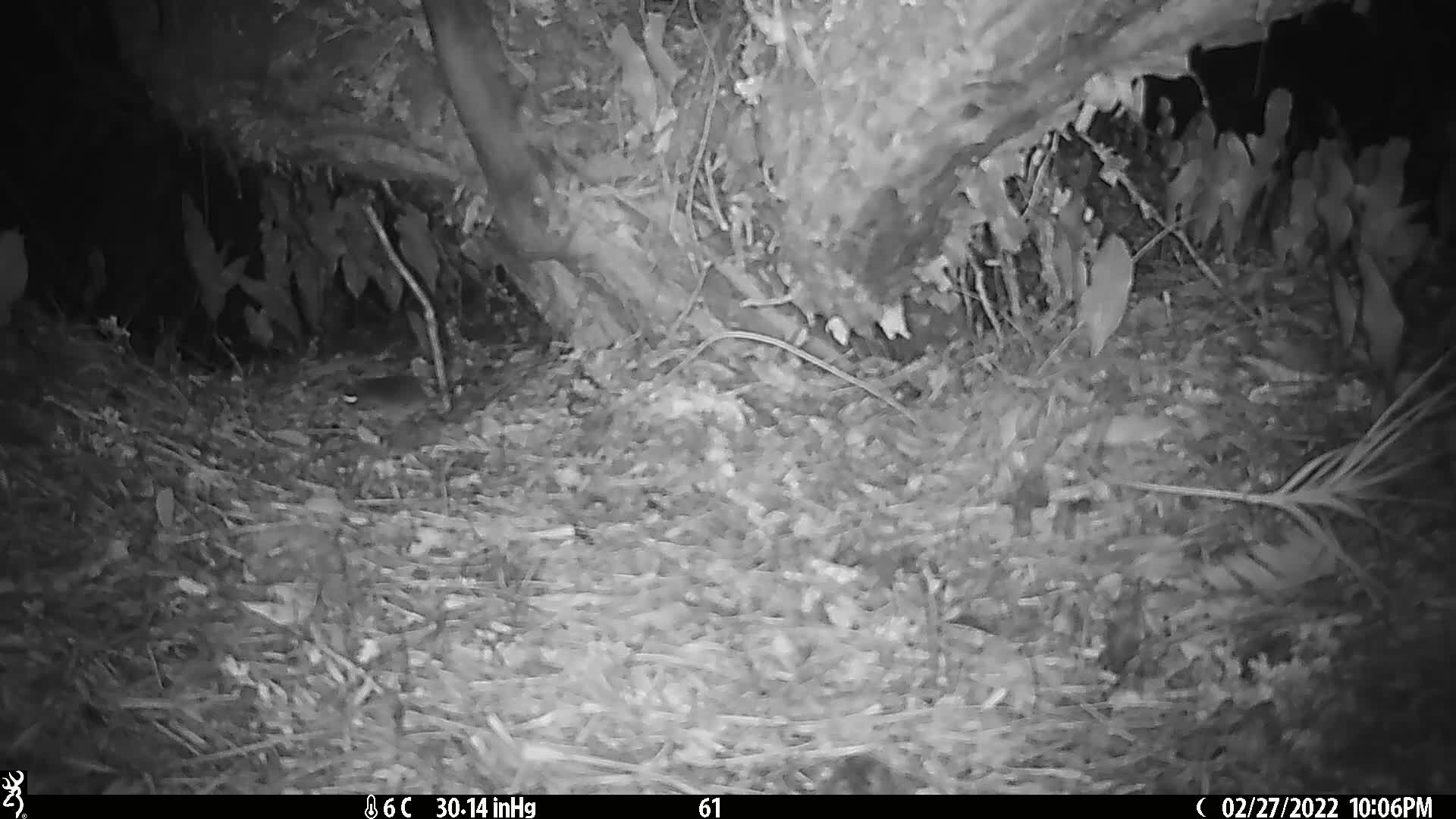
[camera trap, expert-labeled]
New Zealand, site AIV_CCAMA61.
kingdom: Animalia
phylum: Chordata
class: Mammalia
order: Rodentia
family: Muridae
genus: Mus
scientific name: Mus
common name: mouse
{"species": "mouse (Mus)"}